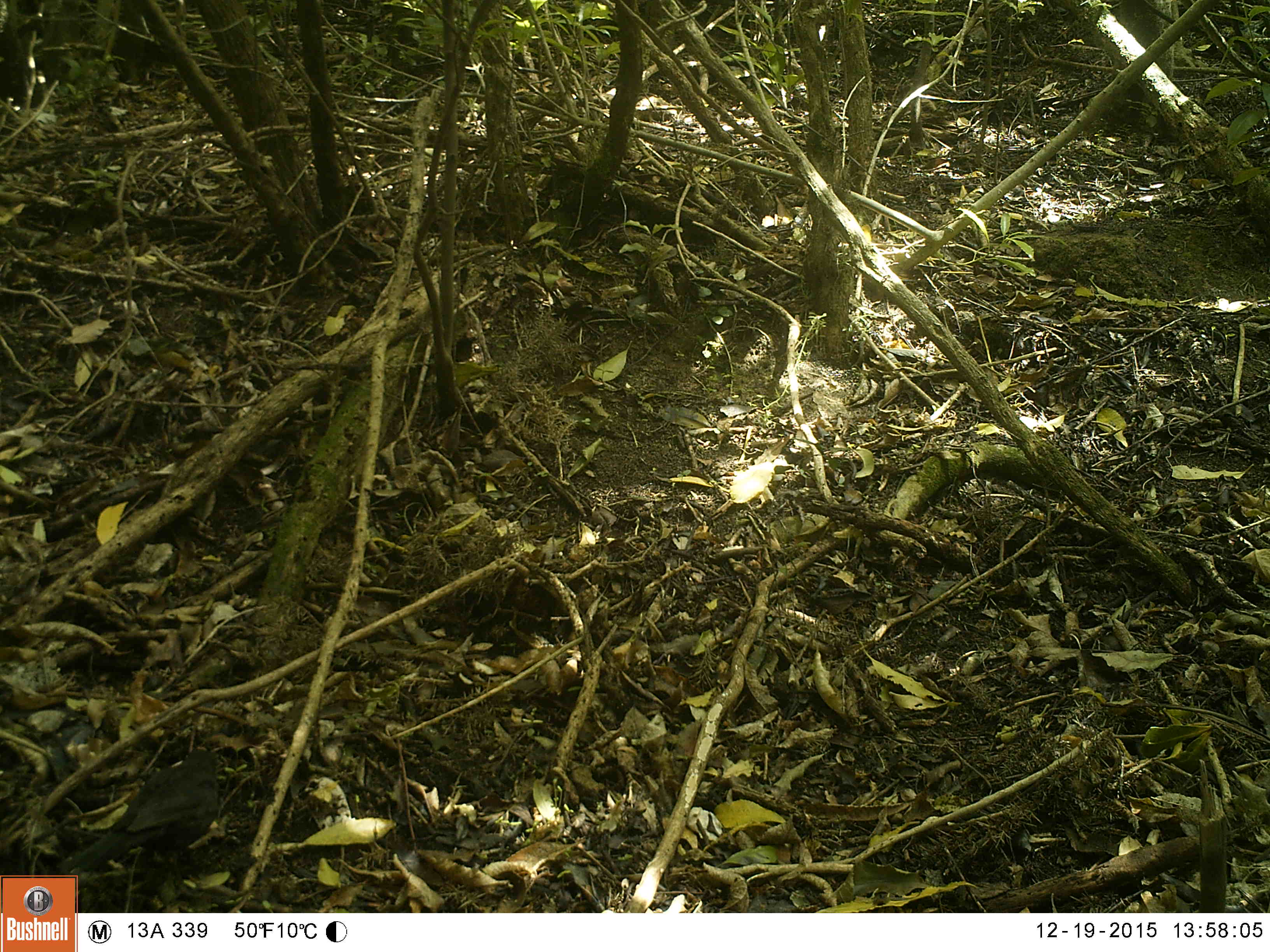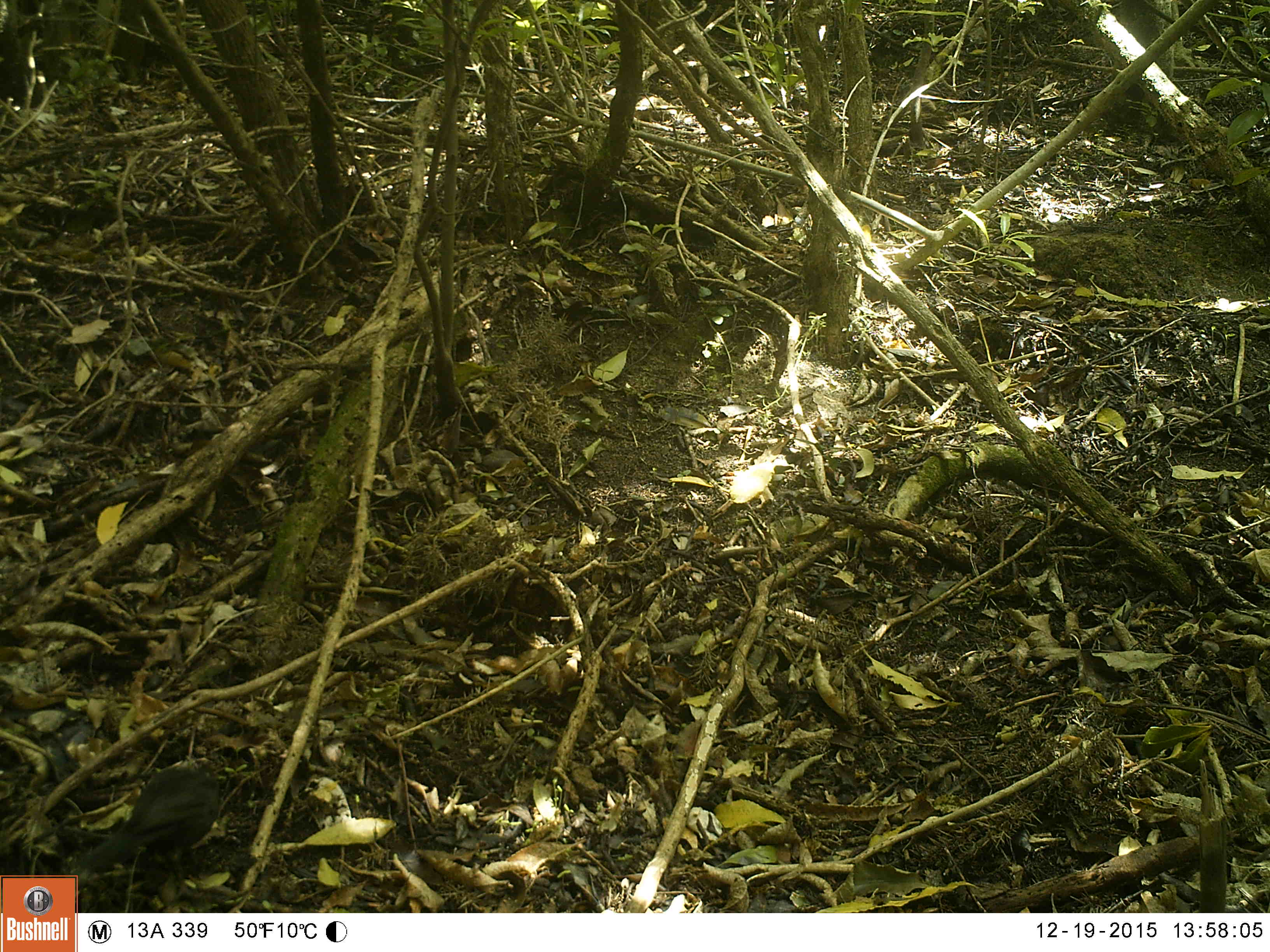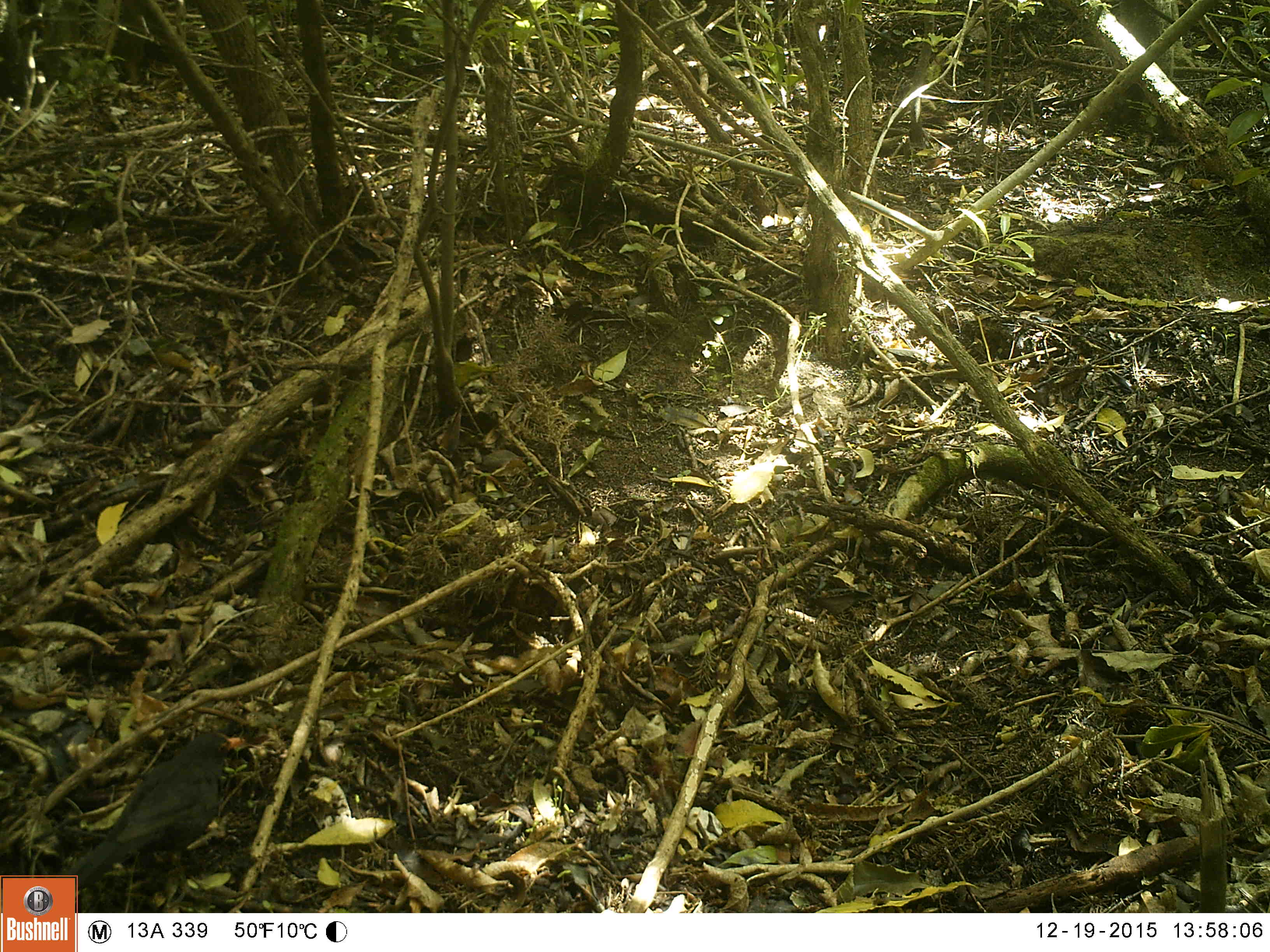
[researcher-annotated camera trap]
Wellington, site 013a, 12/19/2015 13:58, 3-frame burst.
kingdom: Animalia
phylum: Chordata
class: Aves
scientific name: Aves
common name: bird